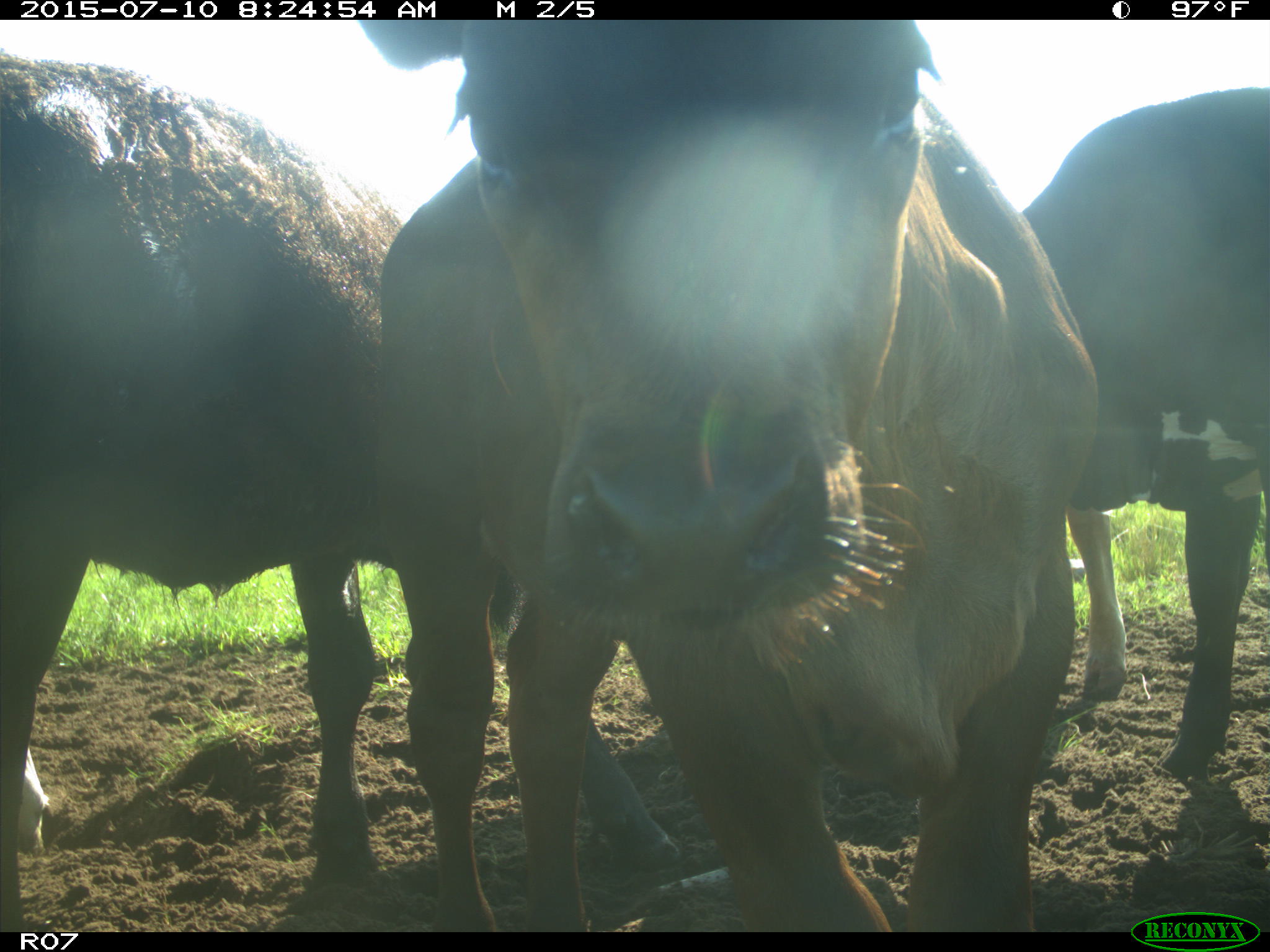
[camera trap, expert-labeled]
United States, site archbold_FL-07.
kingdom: Animalia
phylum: Chordata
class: Mammalia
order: Artiodactyla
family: Bovidae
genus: Bos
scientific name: Bos taurus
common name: domestic cow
Bos taurus (domestic cow).